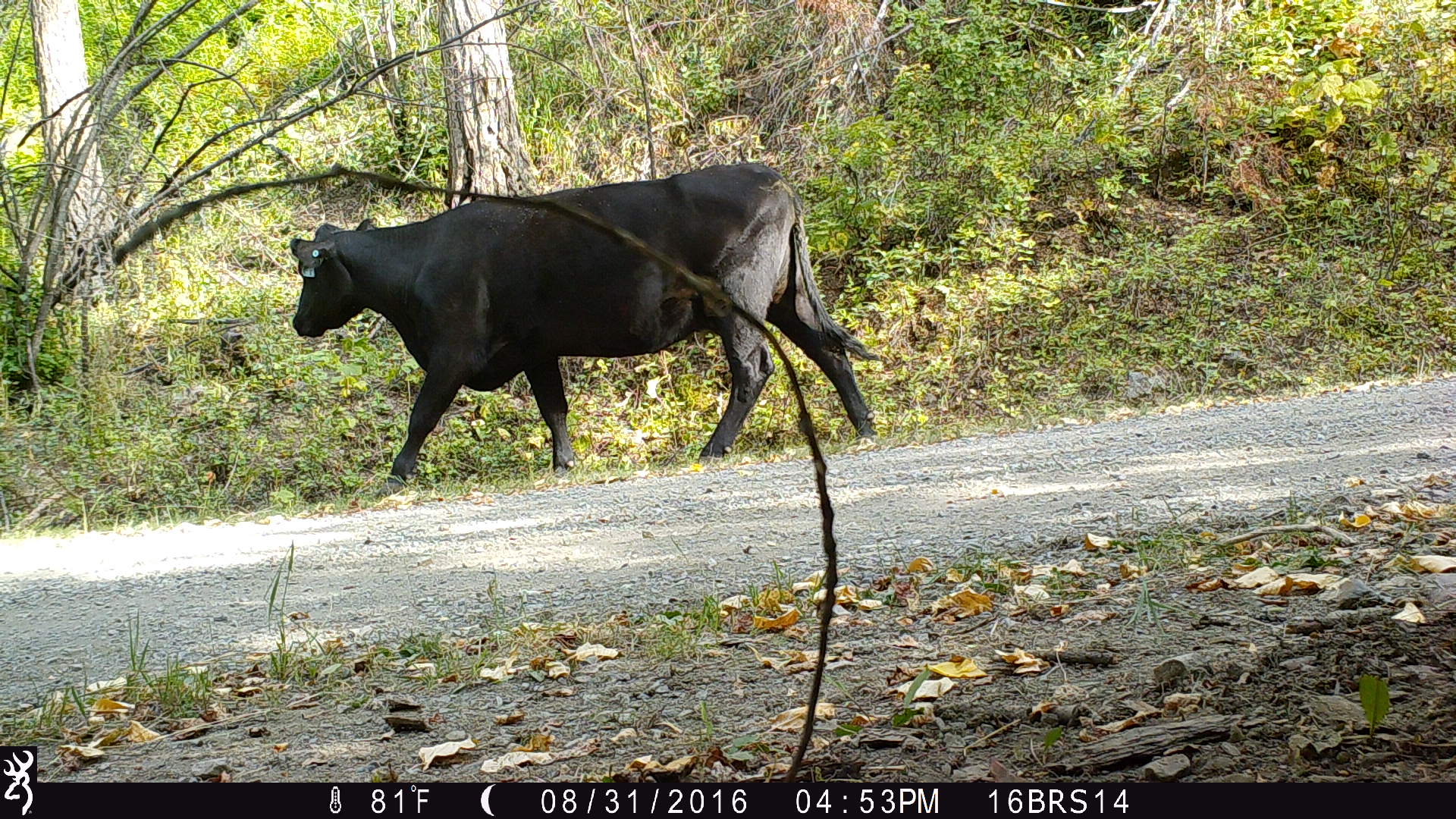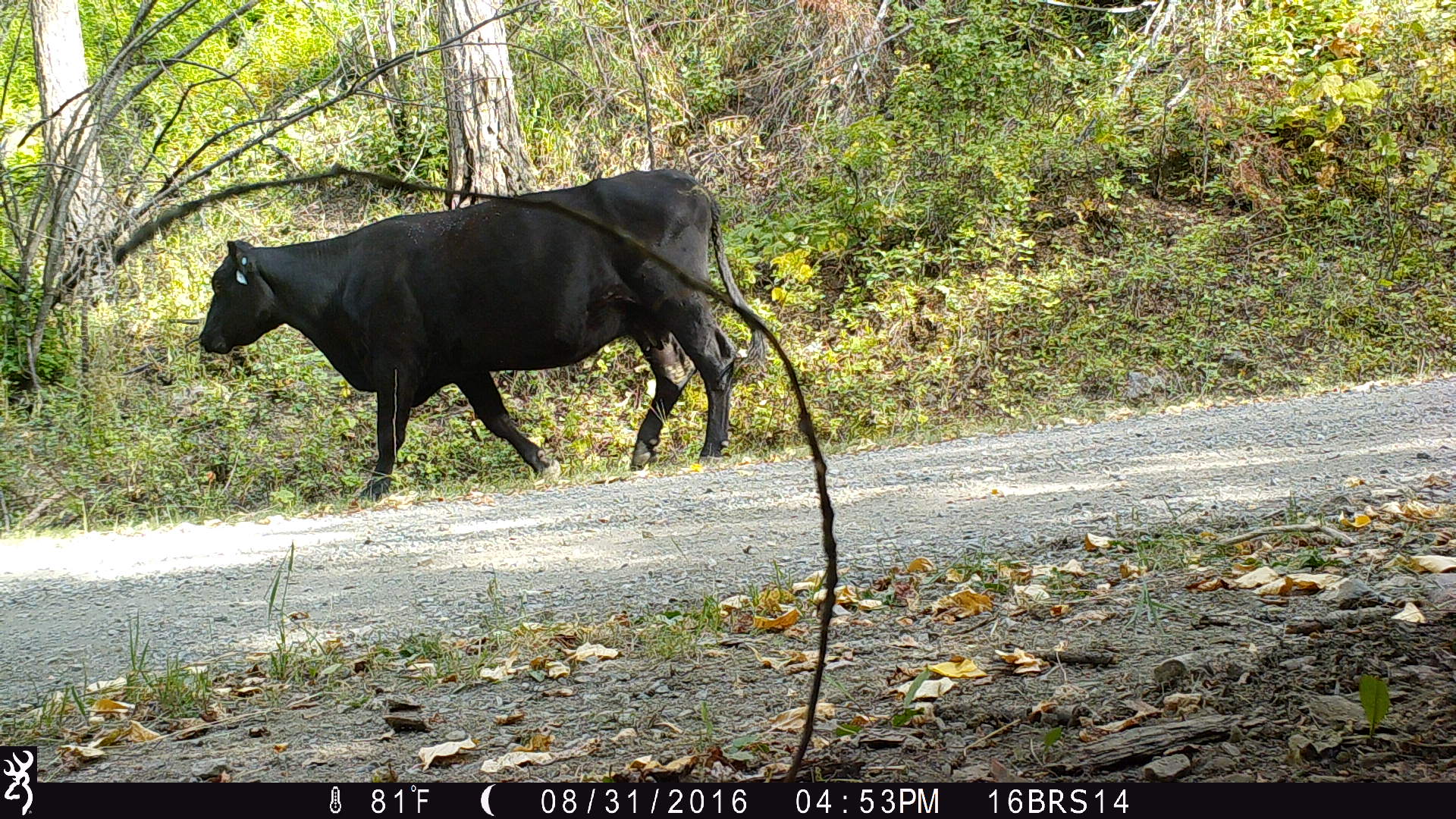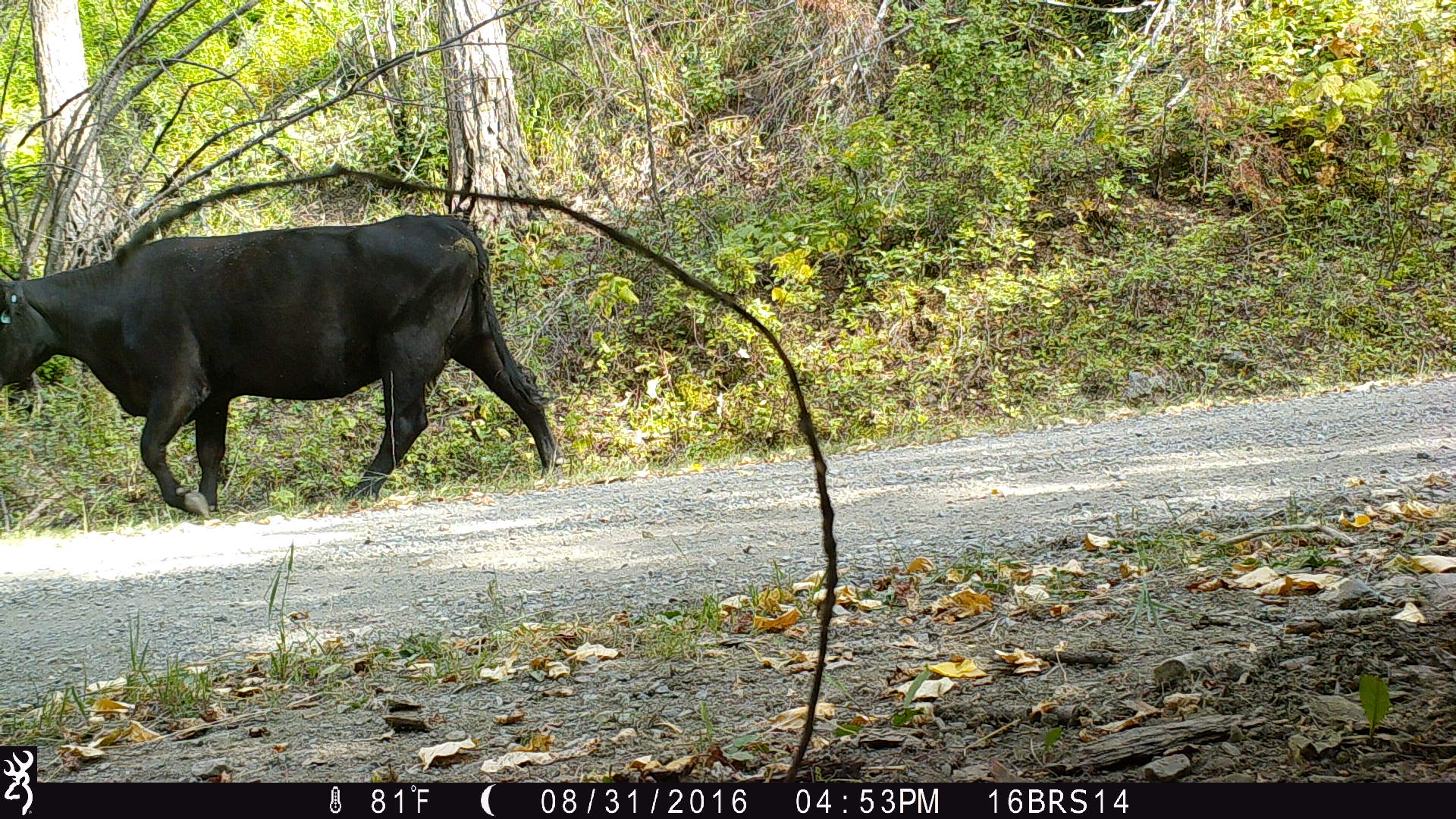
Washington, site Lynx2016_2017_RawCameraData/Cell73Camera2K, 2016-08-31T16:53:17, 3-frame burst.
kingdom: Animalia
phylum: Chordata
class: Mammalia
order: Artiodactyla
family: Bovidae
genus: Bos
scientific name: Bos taurus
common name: domestic cattle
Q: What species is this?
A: Domestic cattle (Bos taurus).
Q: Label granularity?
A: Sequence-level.